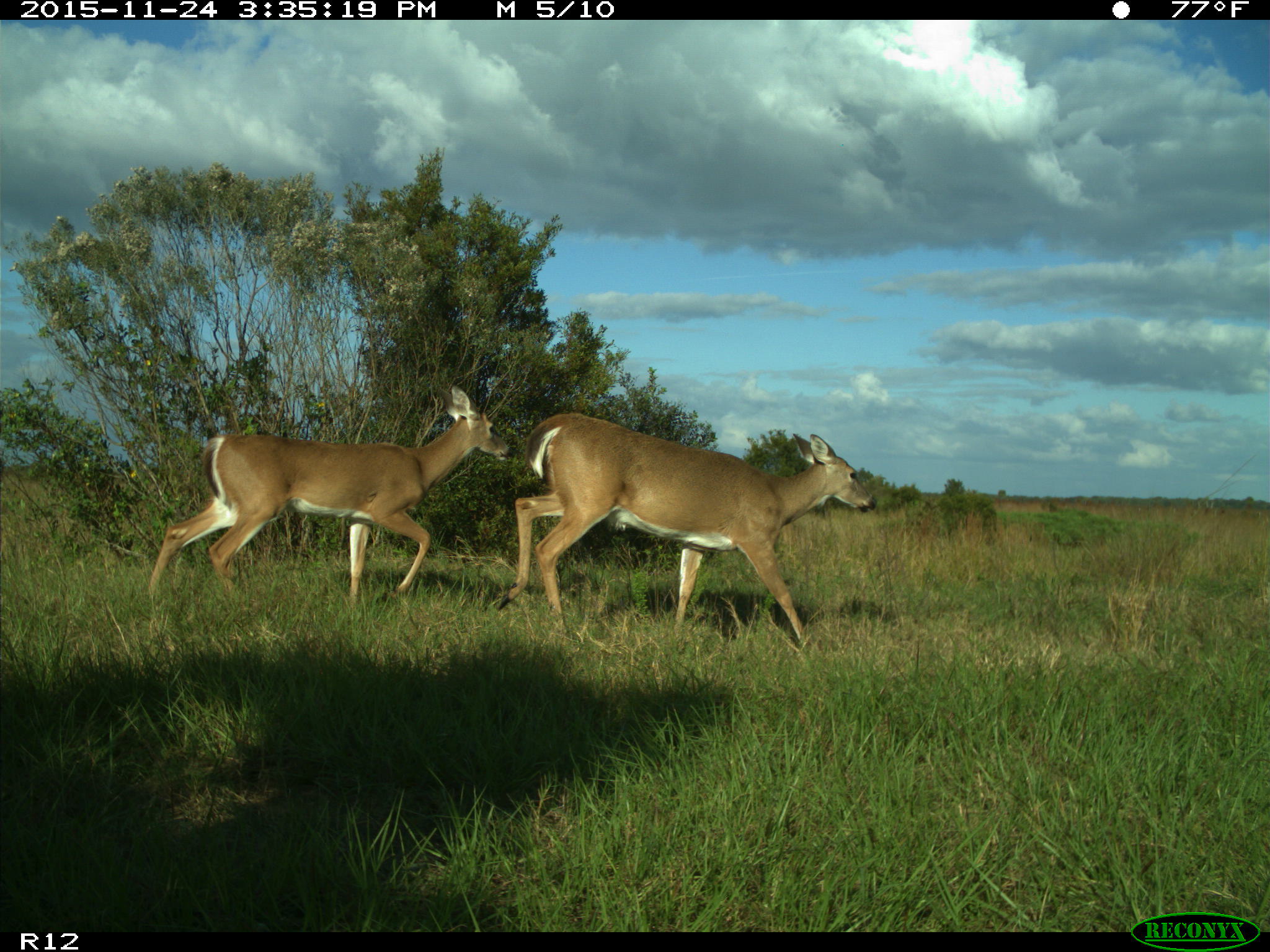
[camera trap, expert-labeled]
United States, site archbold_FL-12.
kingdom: Animalia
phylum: Chordata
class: Mammalia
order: Artiodactyla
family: Cervidae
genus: Odocoileus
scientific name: Odocoileus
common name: deer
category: unidentified deer